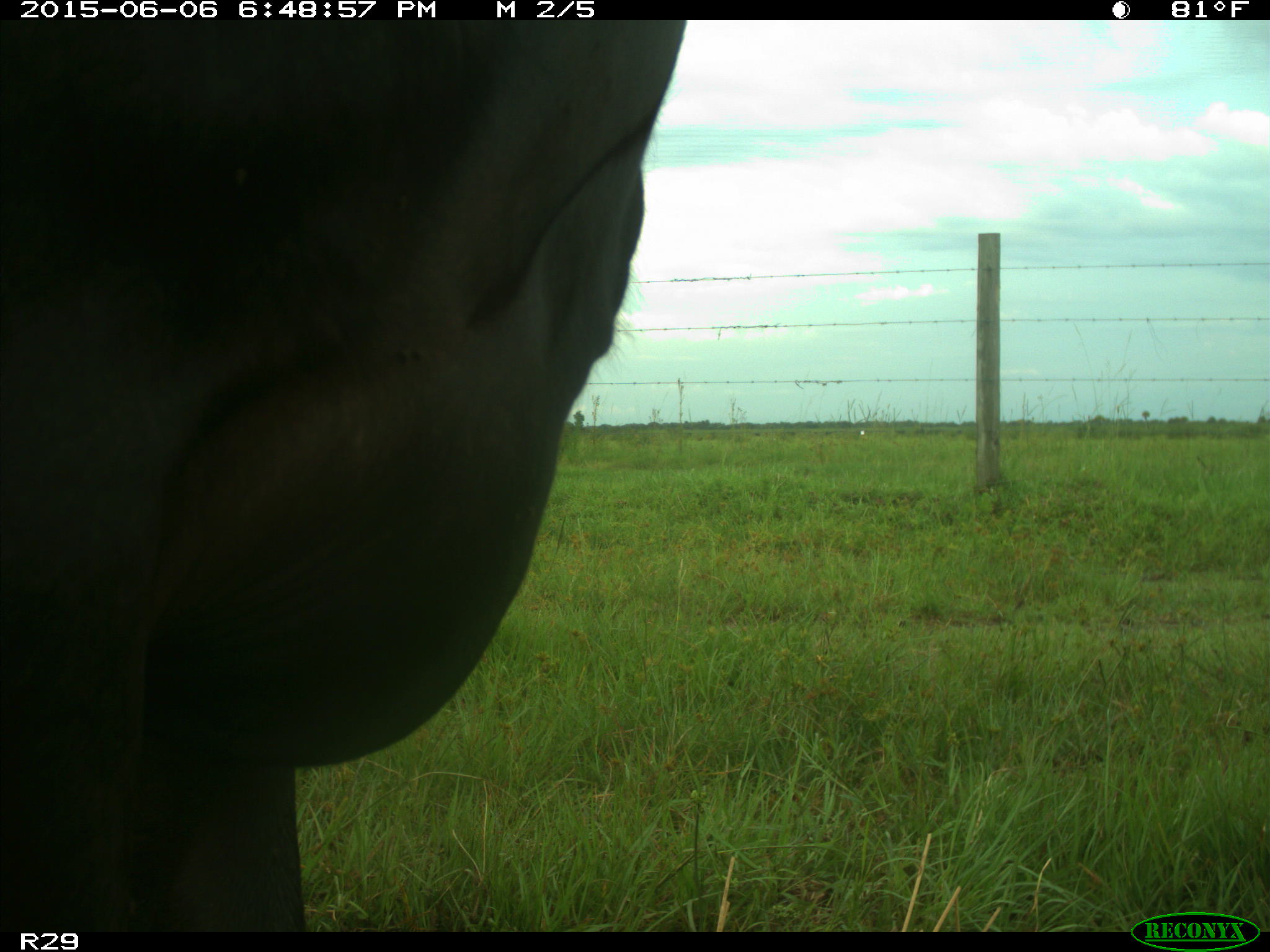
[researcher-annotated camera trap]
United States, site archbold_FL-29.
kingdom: Animalia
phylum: Chordata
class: Mammalia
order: Artiodactyla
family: Bovidae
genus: Bos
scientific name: Bos taurus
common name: domestic cow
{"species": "Bos taurus (domestic cow)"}